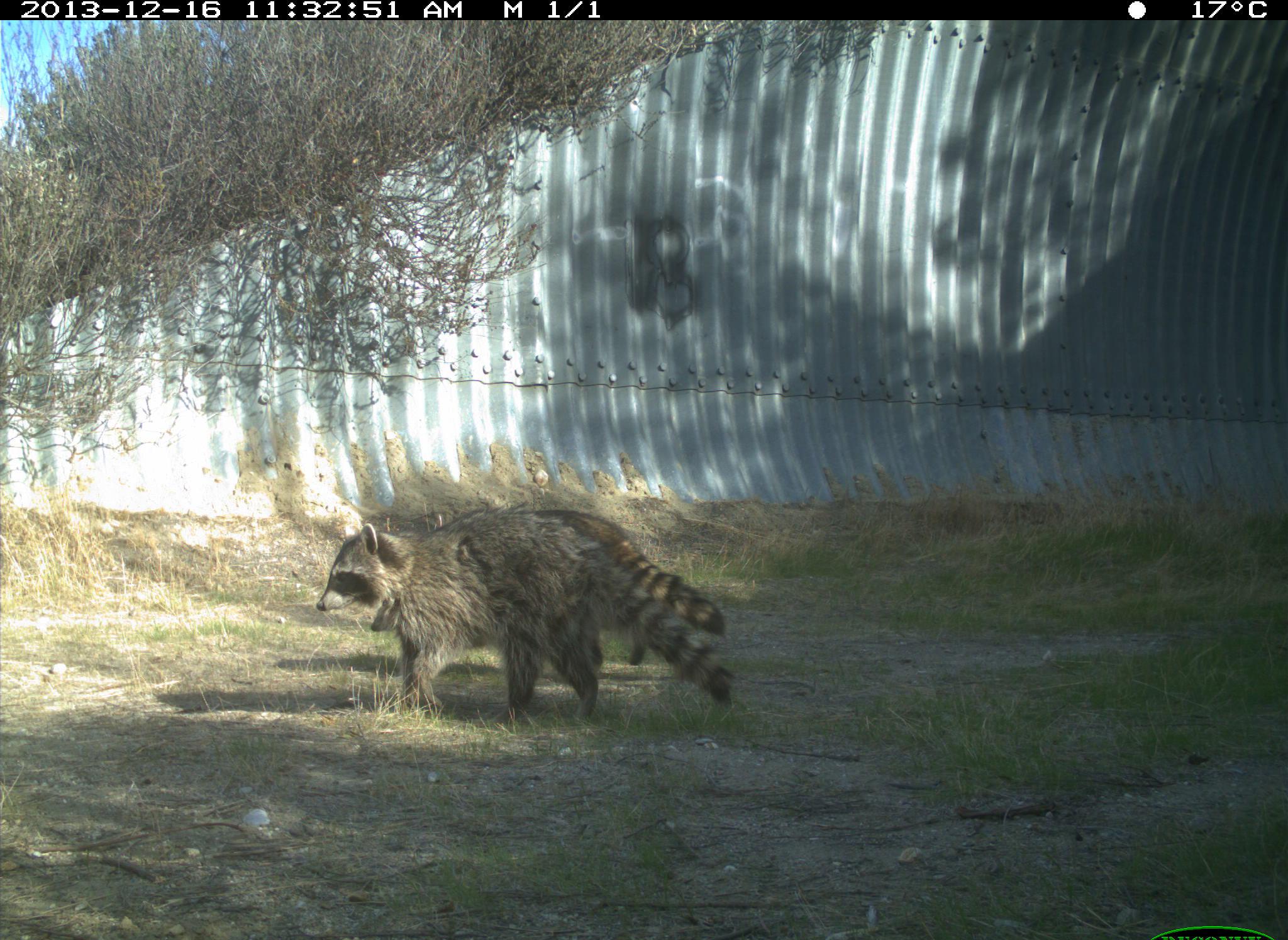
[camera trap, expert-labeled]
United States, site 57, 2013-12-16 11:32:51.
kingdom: Animalia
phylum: Chordata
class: Mammalia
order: Carnivora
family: Procyonidae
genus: Procyon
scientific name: Procyon lotor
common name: raccoon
Raccoon (Procyon lotor).